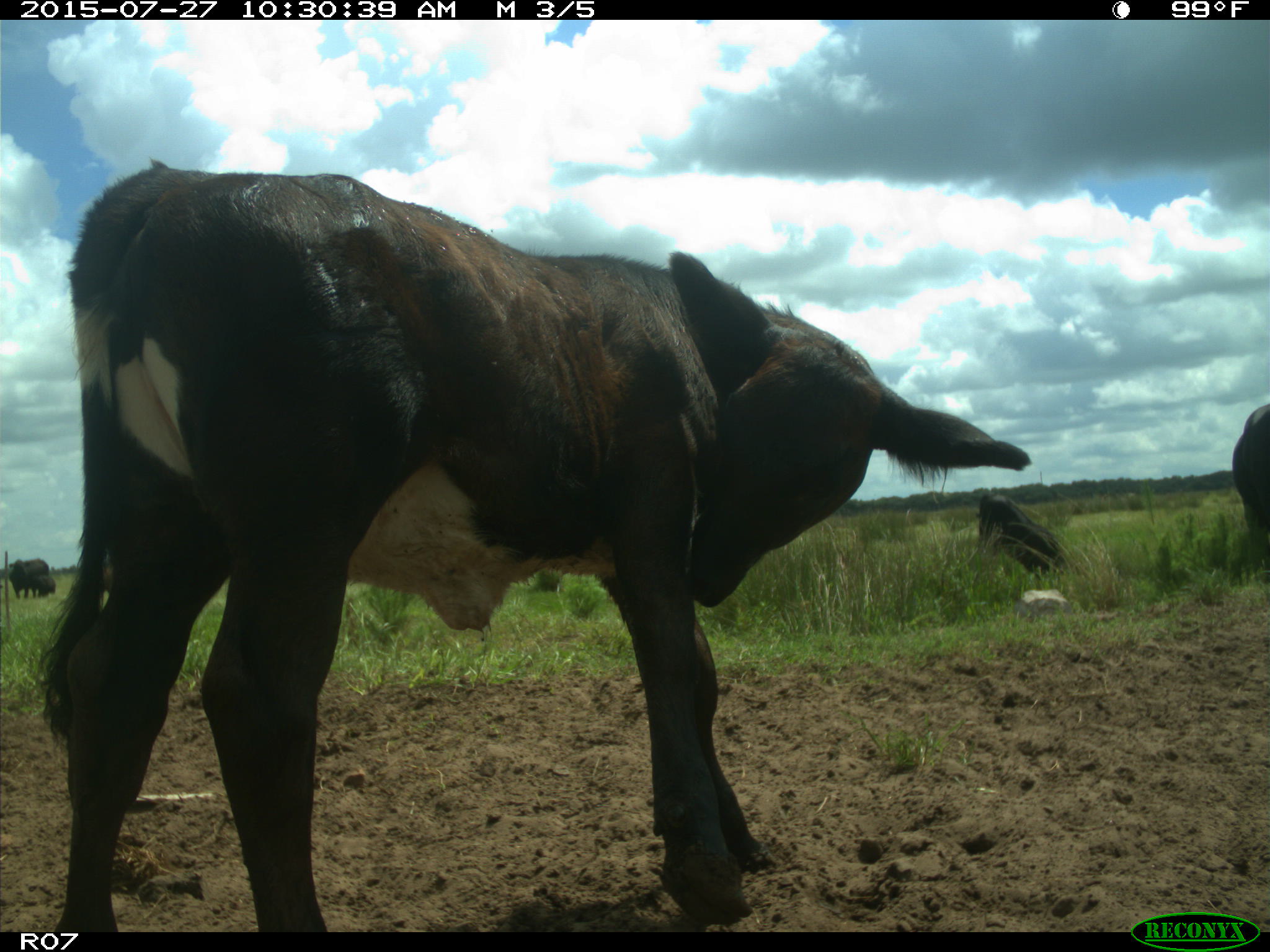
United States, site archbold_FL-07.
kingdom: Animalia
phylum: Chordata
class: Mammalia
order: Artiodactyla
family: Bovidae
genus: Bos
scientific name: Bos taurus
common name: domestic cow